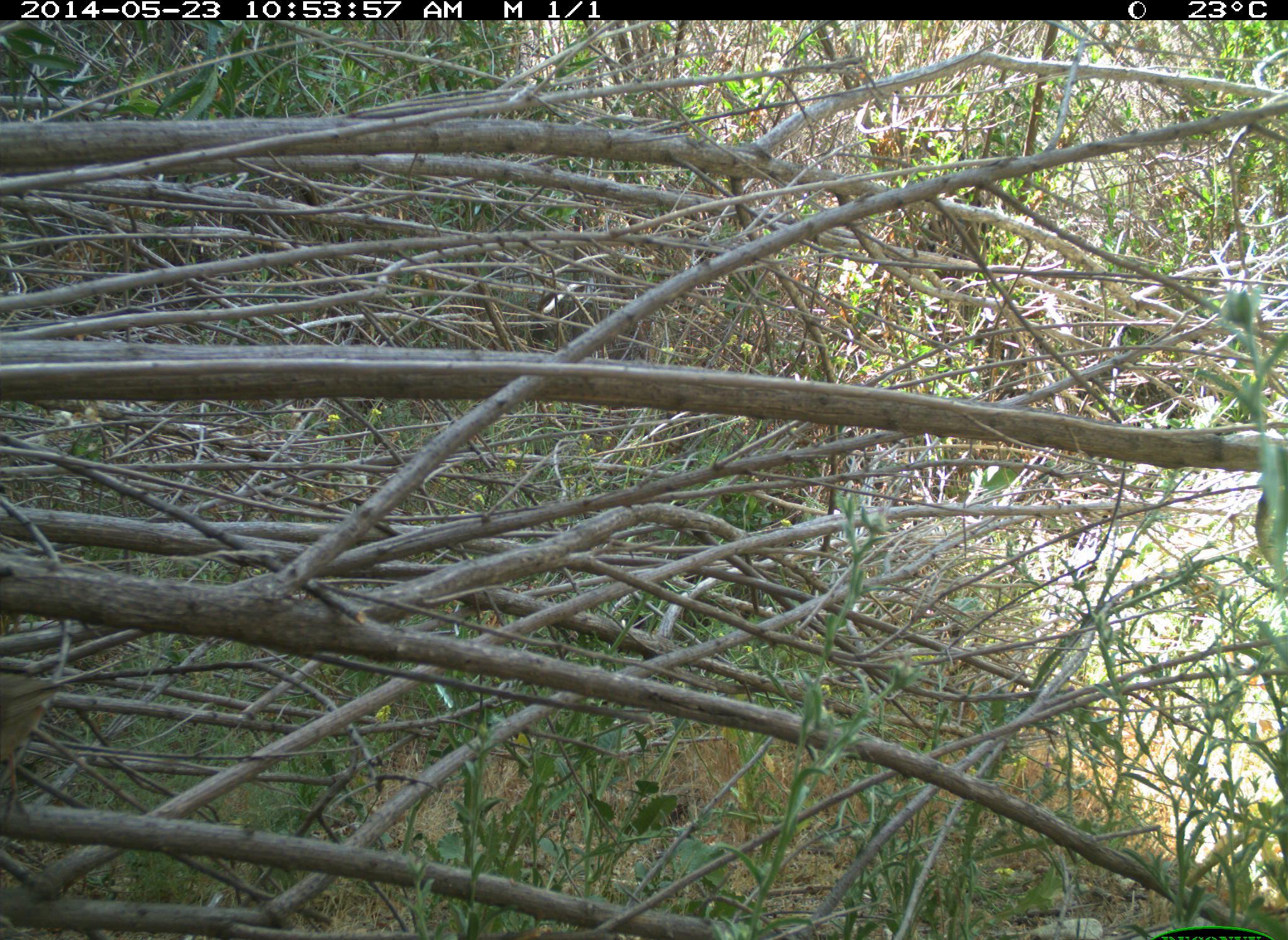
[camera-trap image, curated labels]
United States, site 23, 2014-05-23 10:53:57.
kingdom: Animalia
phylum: Chordata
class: Aves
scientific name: Aves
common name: bird